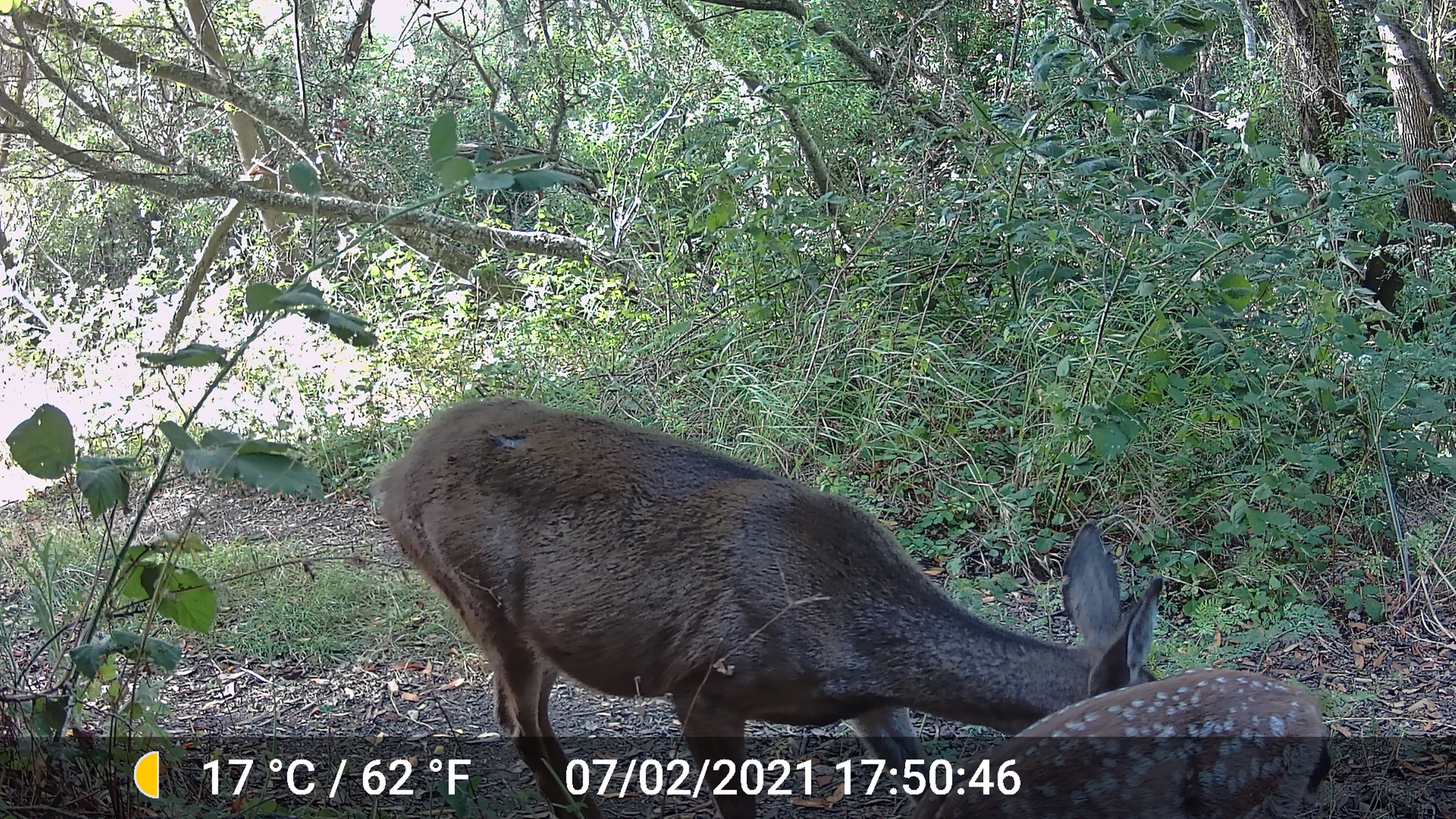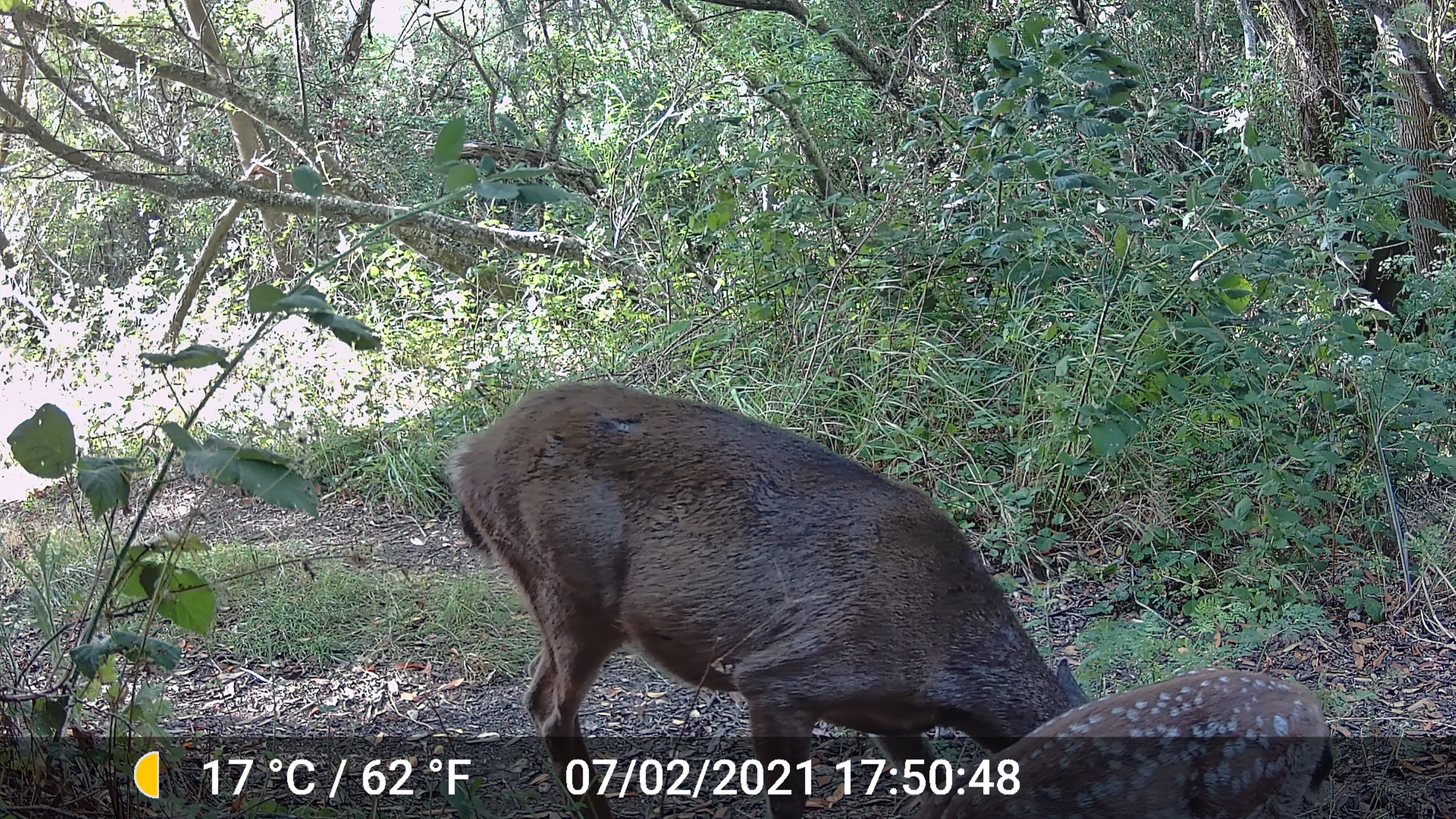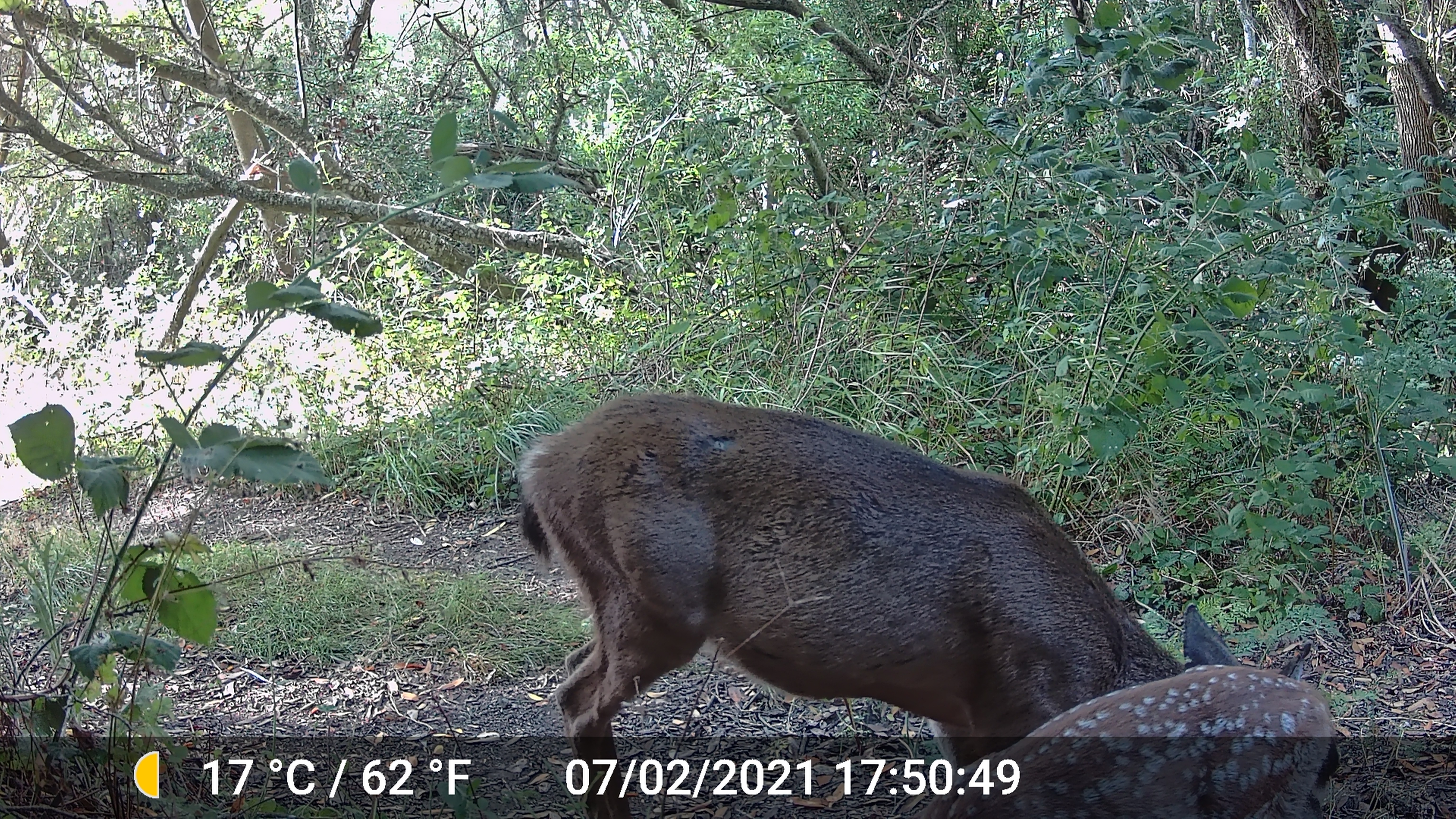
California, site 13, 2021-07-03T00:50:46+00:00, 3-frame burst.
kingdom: Animalia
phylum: Chordata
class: Mammalia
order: Artiodactyla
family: Cervidae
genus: Odocoileus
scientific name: Odocoileus hemionus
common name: mule deer